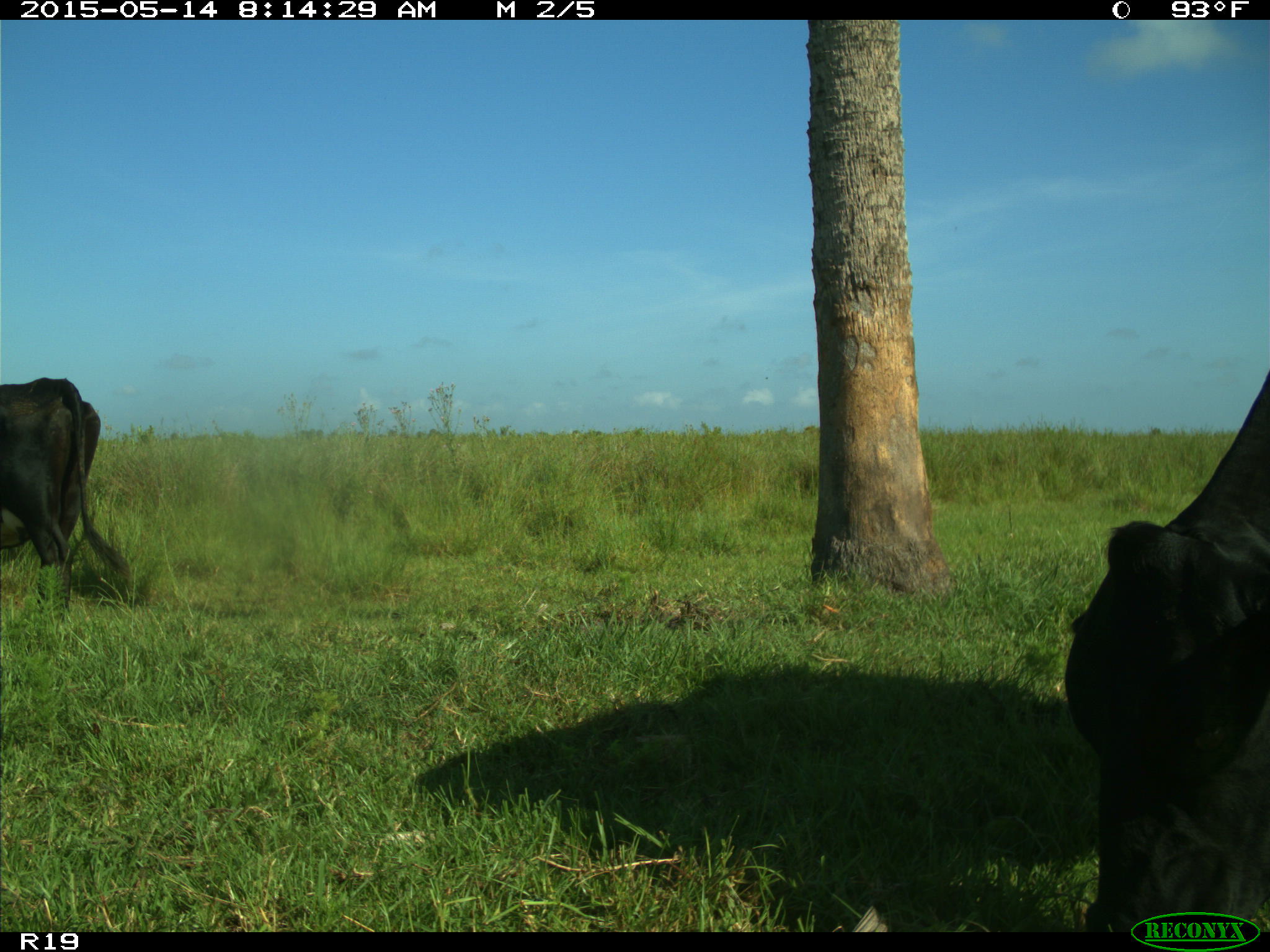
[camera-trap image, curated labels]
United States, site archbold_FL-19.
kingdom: Animalia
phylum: Chordata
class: Mammalia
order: Artiodactyla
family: Bovidae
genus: Bos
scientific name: Bos taurus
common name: domestic cow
Bos taurus (domestic cow).